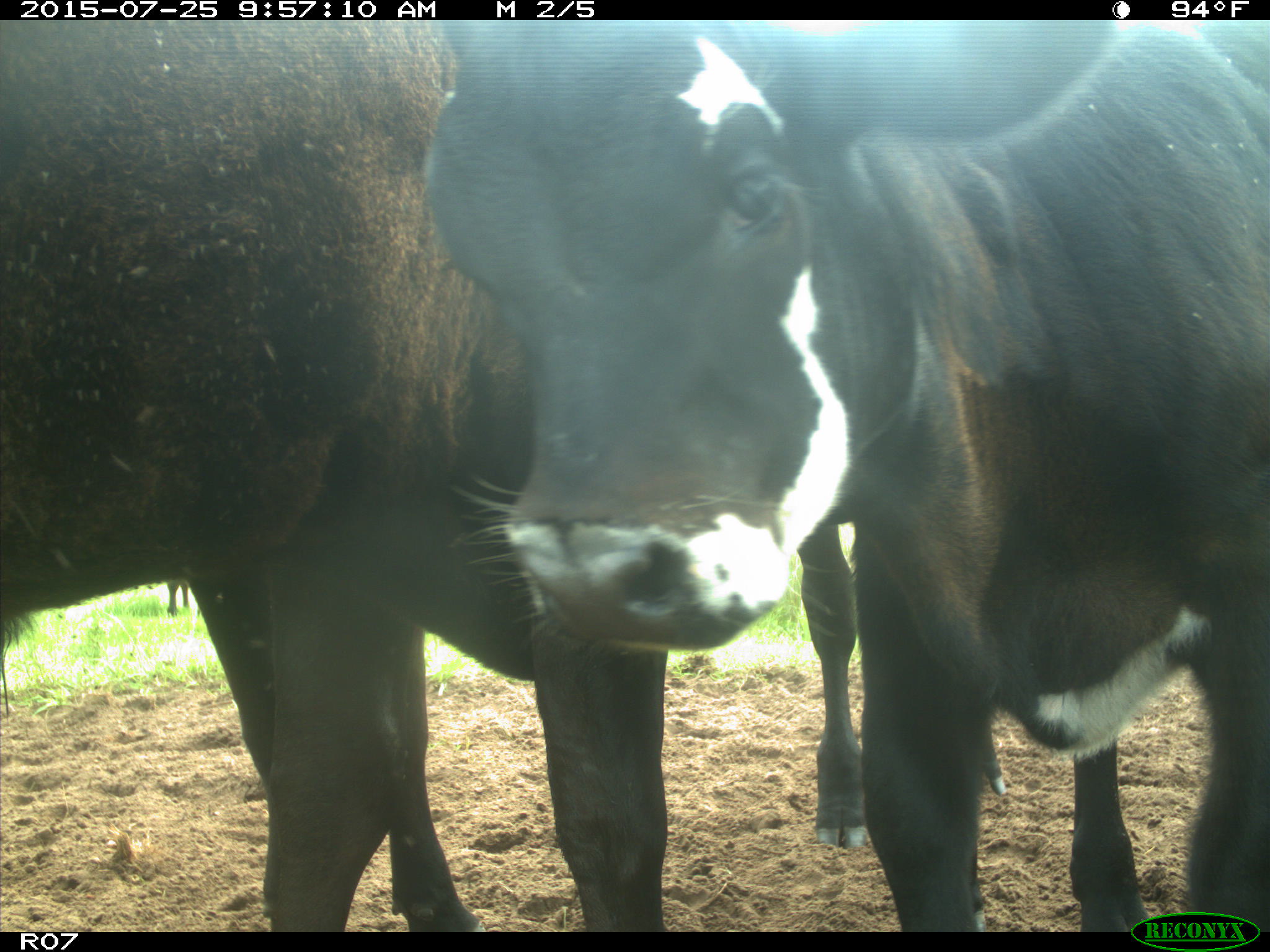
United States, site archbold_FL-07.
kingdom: Animalia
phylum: Chordata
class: Mammalia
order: Artiodactyla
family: Bovidae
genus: Bos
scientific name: Bos taurus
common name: domestic cow